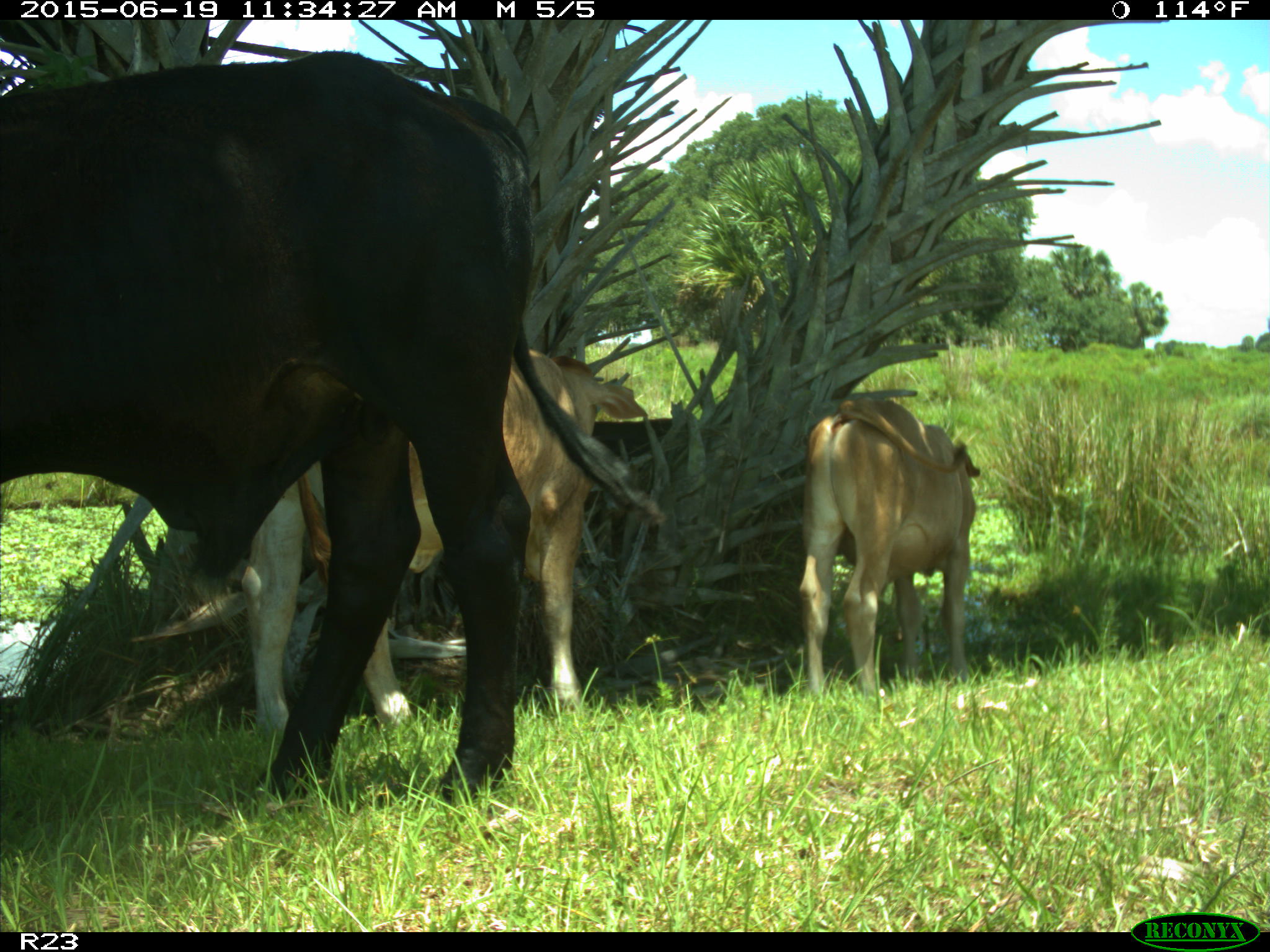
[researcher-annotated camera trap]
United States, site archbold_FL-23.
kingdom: Animalia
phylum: Chordata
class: Mammalia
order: Artiodactyla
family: Bovidae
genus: Bos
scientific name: Bos taurus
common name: domestic cow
Bos taurus (domestic cow).